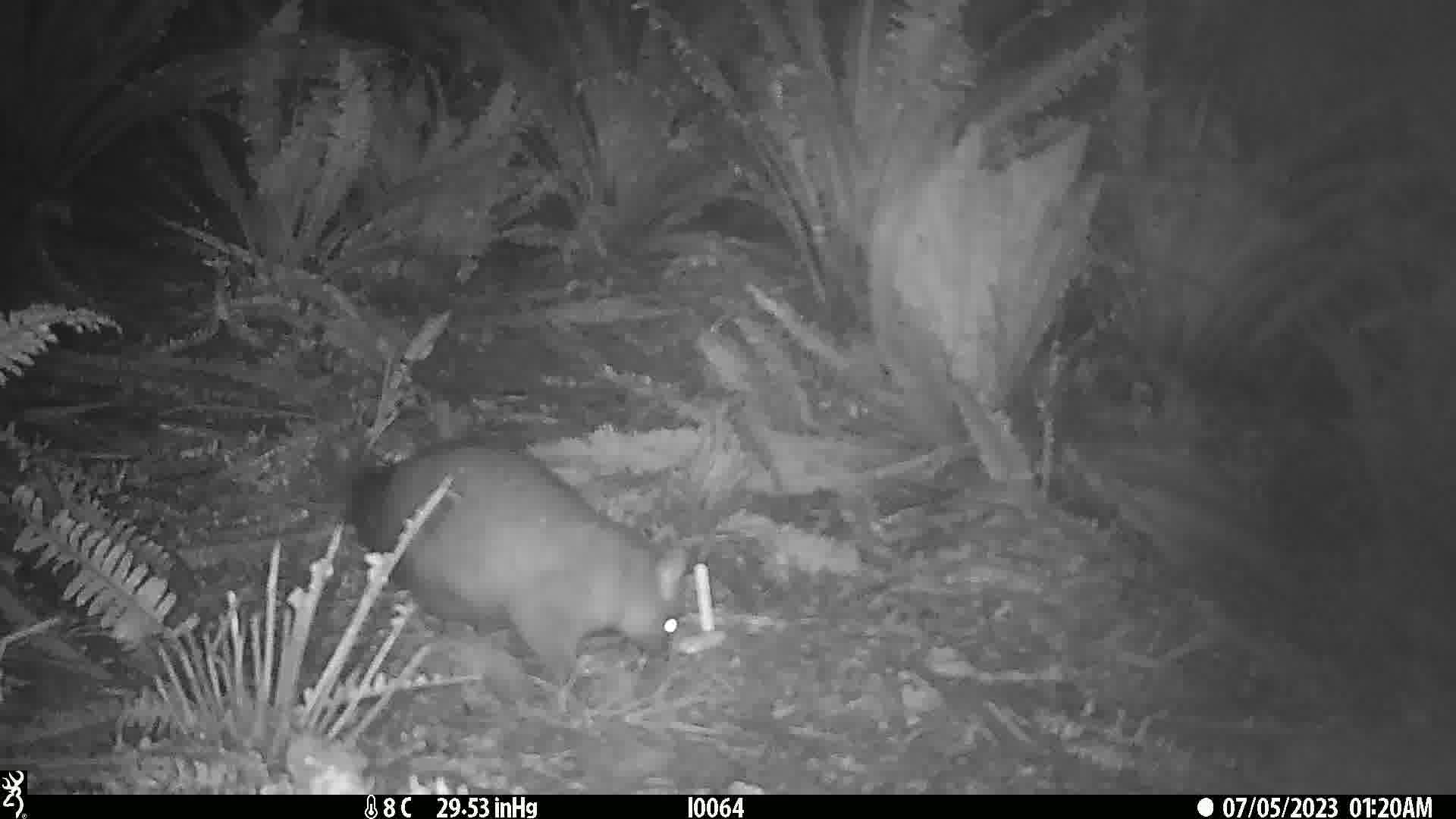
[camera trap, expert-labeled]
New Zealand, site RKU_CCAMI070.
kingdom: Animalia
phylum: Chordata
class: Mammalia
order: Diprotodontia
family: Phalangeridae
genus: Trichosurus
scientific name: Trichosurus vulpecula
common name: common brushtail possum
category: possum